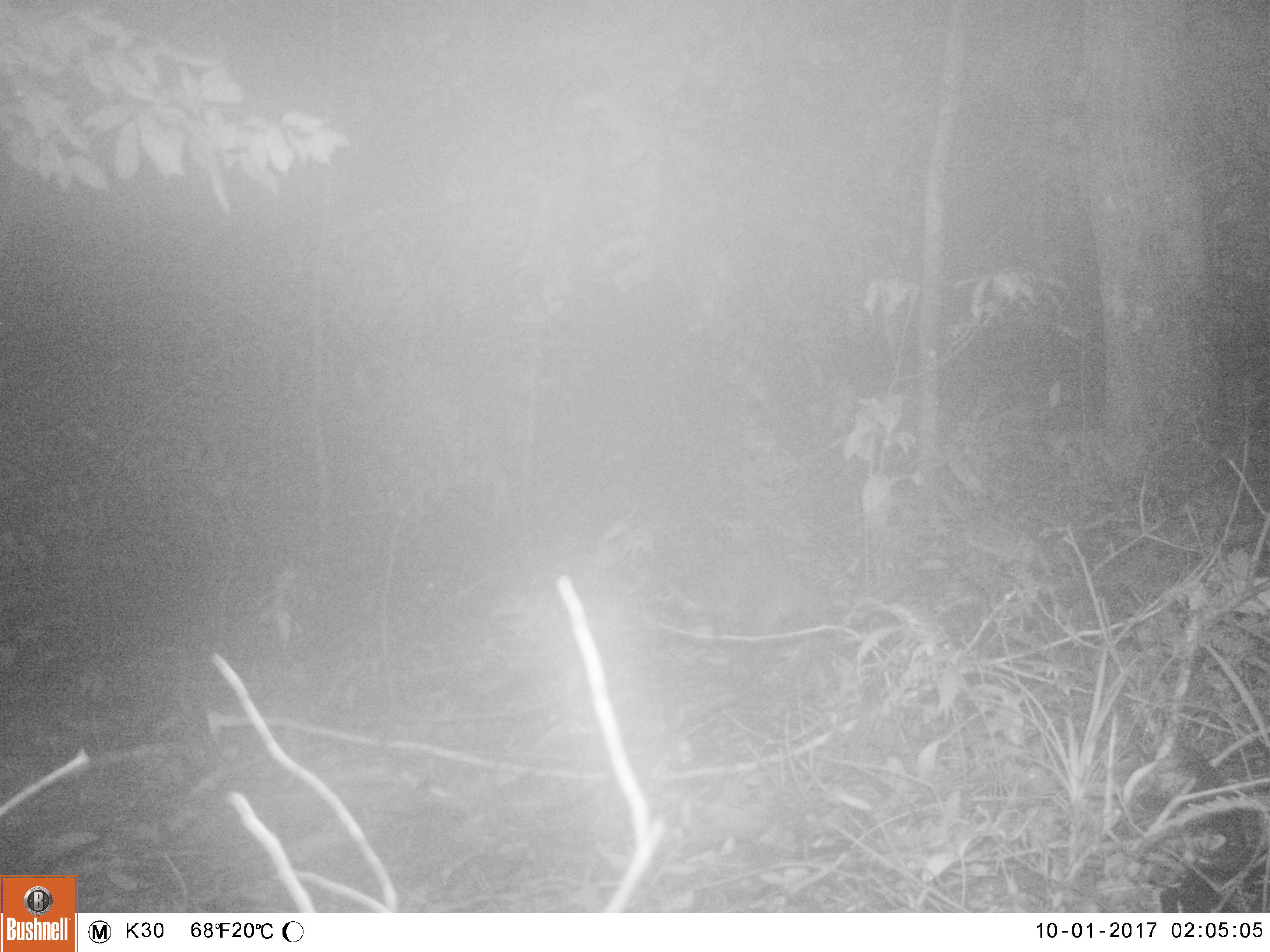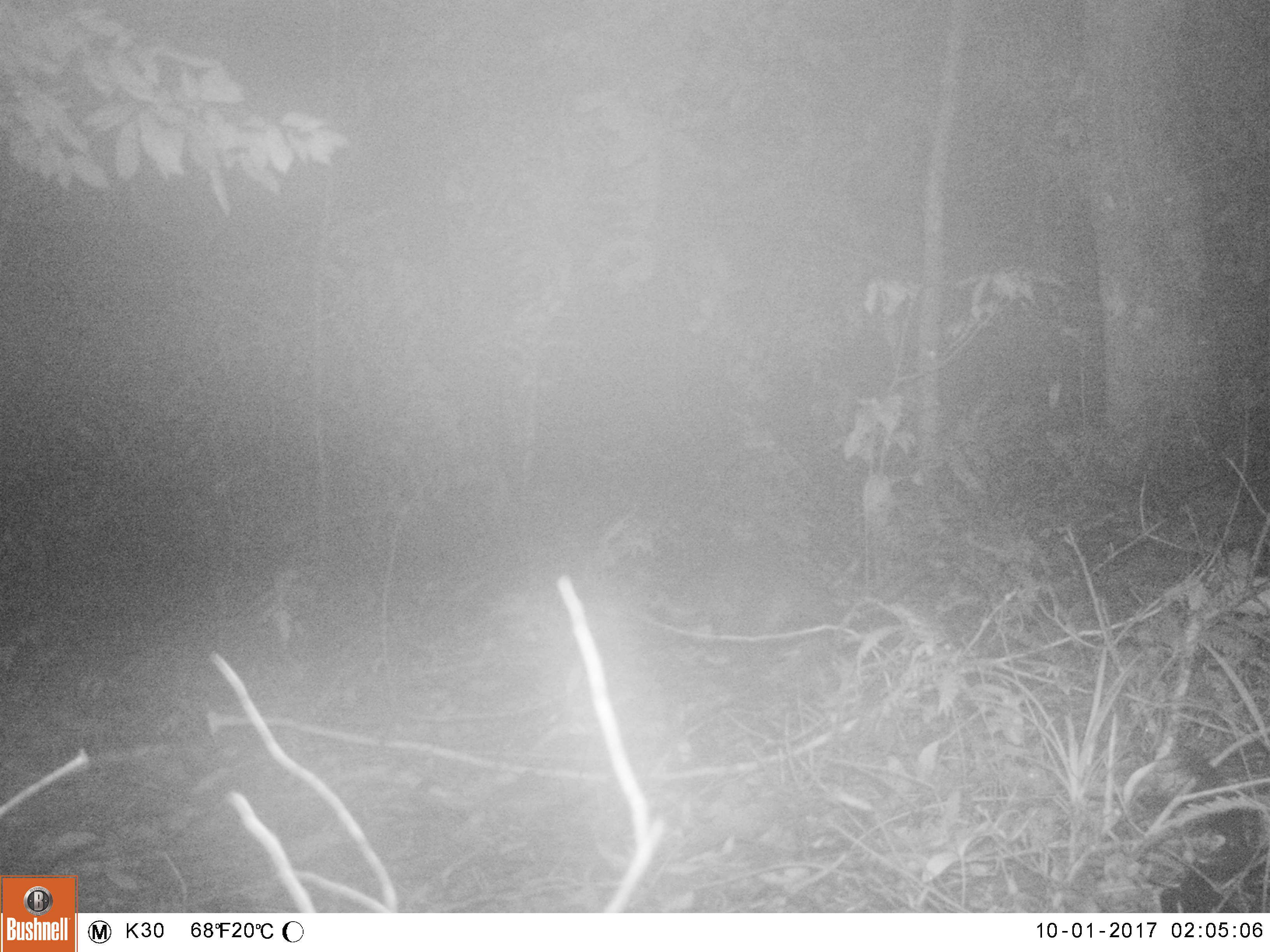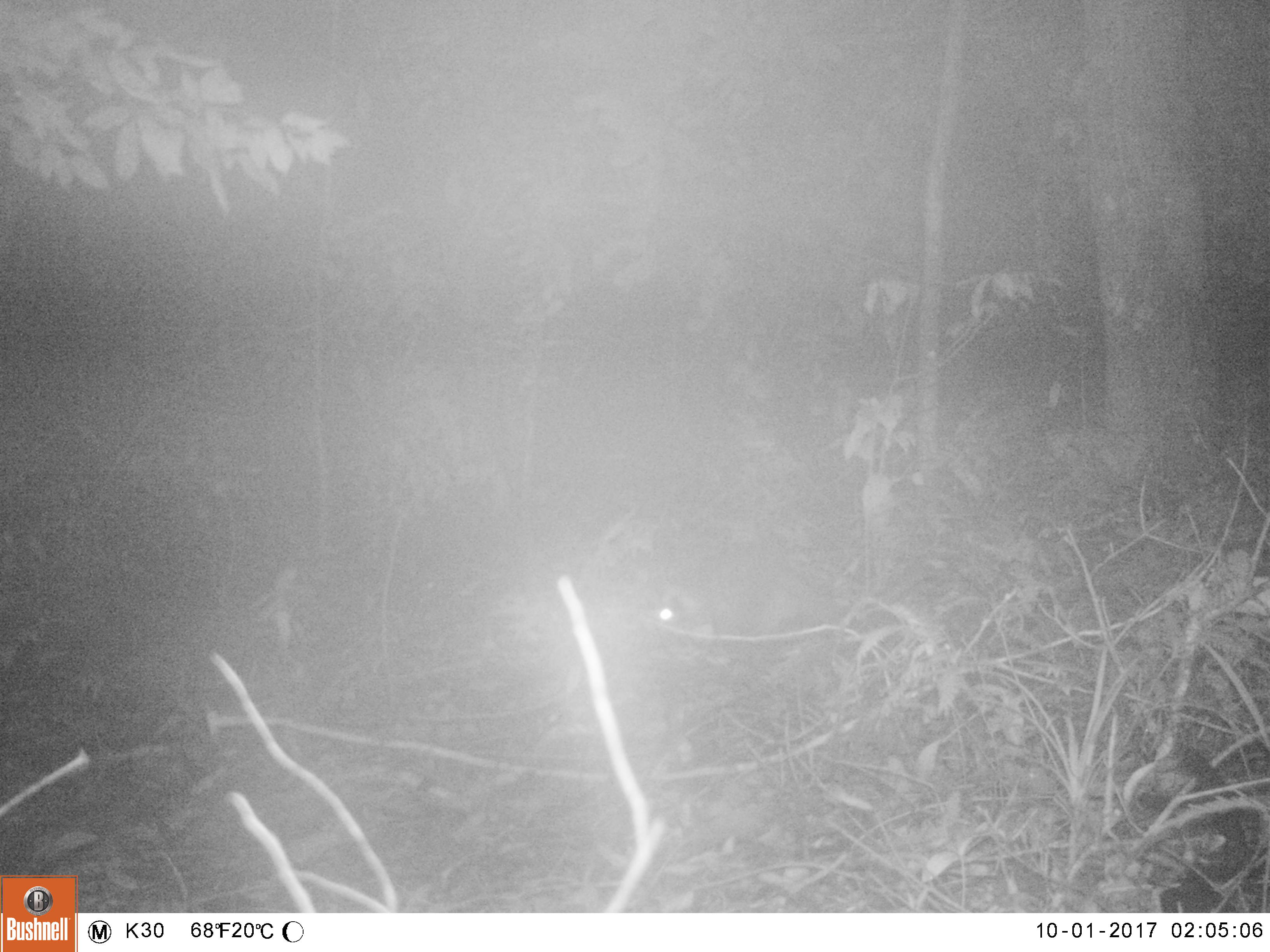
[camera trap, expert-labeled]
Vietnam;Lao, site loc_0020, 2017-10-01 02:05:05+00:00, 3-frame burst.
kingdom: Animalia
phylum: Chordata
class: Mammalia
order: Carnivora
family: Viverridae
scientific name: Paradoxurinae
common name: palm civet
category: unidentified palm civet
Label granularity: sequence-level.